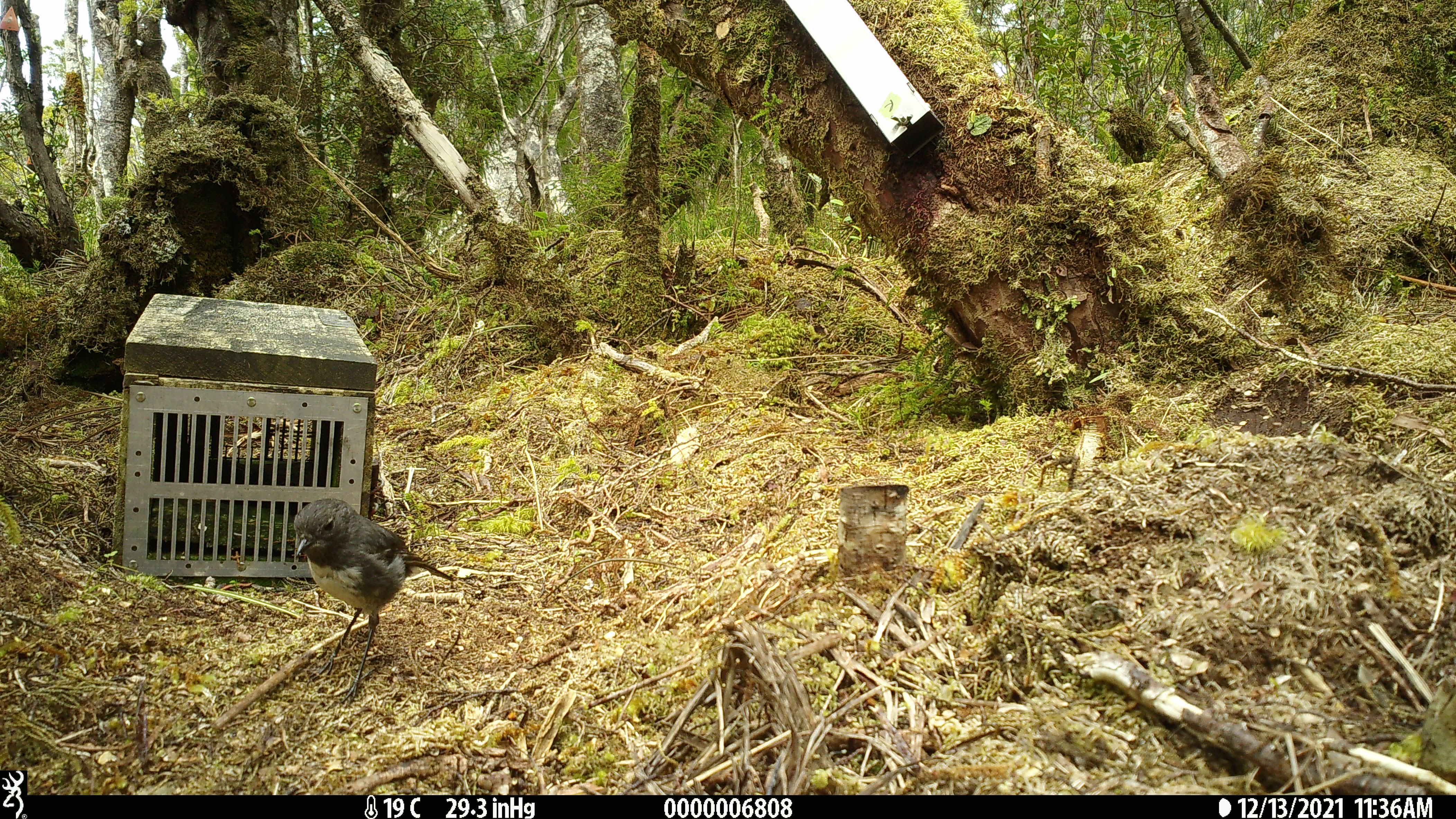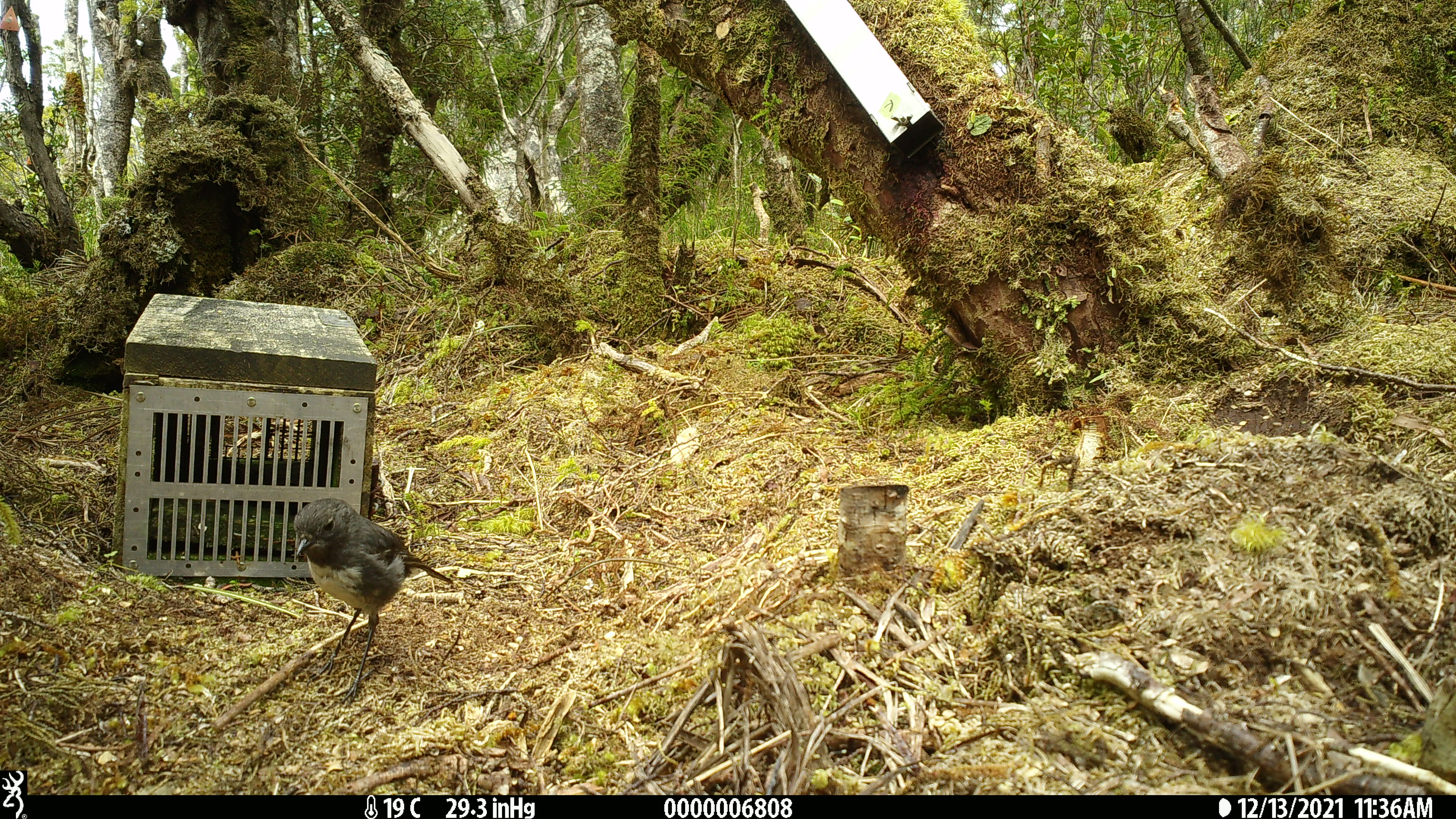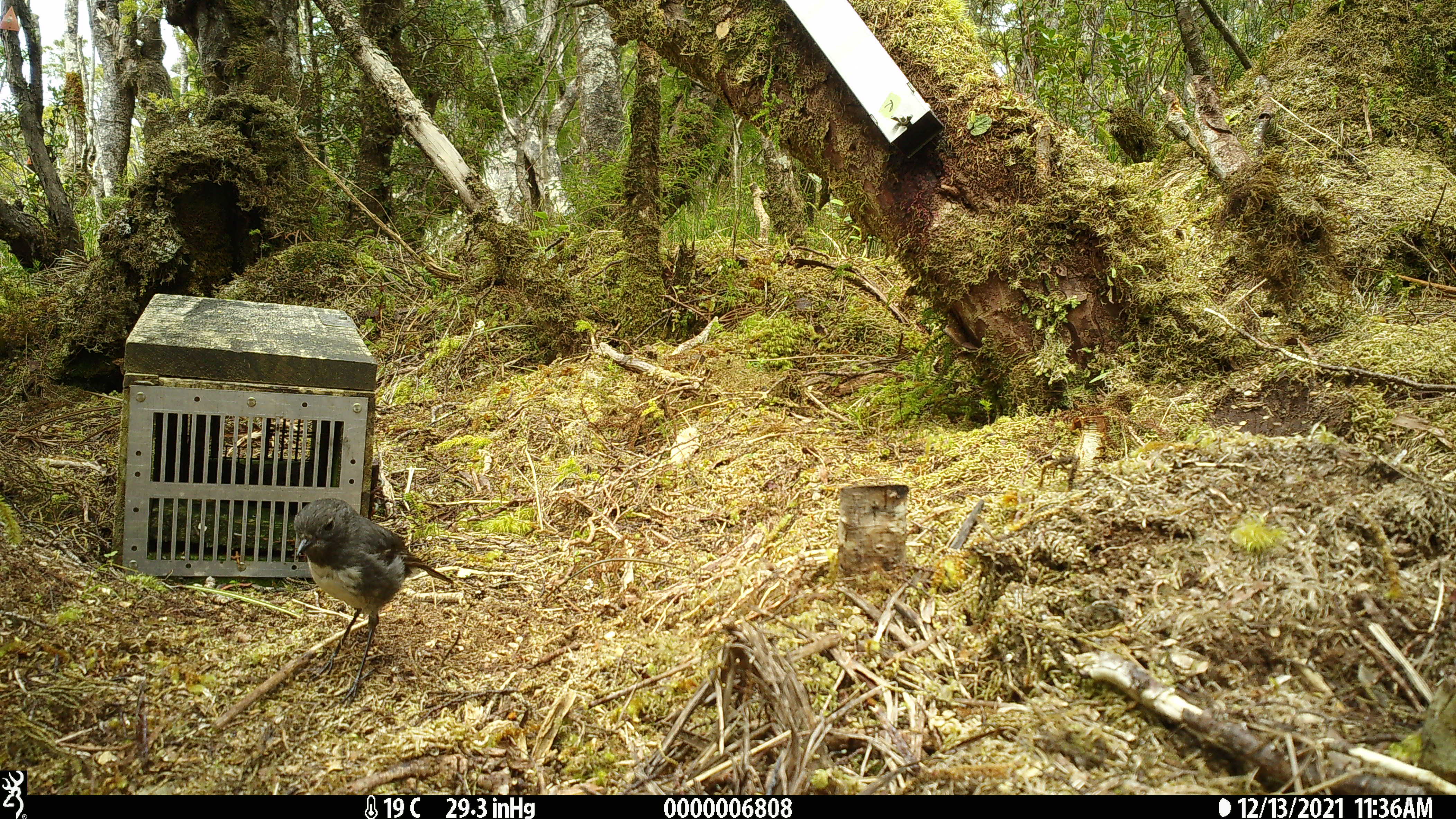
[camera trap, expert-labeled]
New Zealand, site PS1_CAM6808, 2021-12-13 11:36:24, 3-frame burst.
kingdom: Animalia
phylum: Chordata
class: Aves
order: Passeriformes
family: Petroicidae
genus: Petroica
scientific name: Petroica australis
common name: new zealand robin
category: robin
Robin (new zealand robin) (Petroica australis).